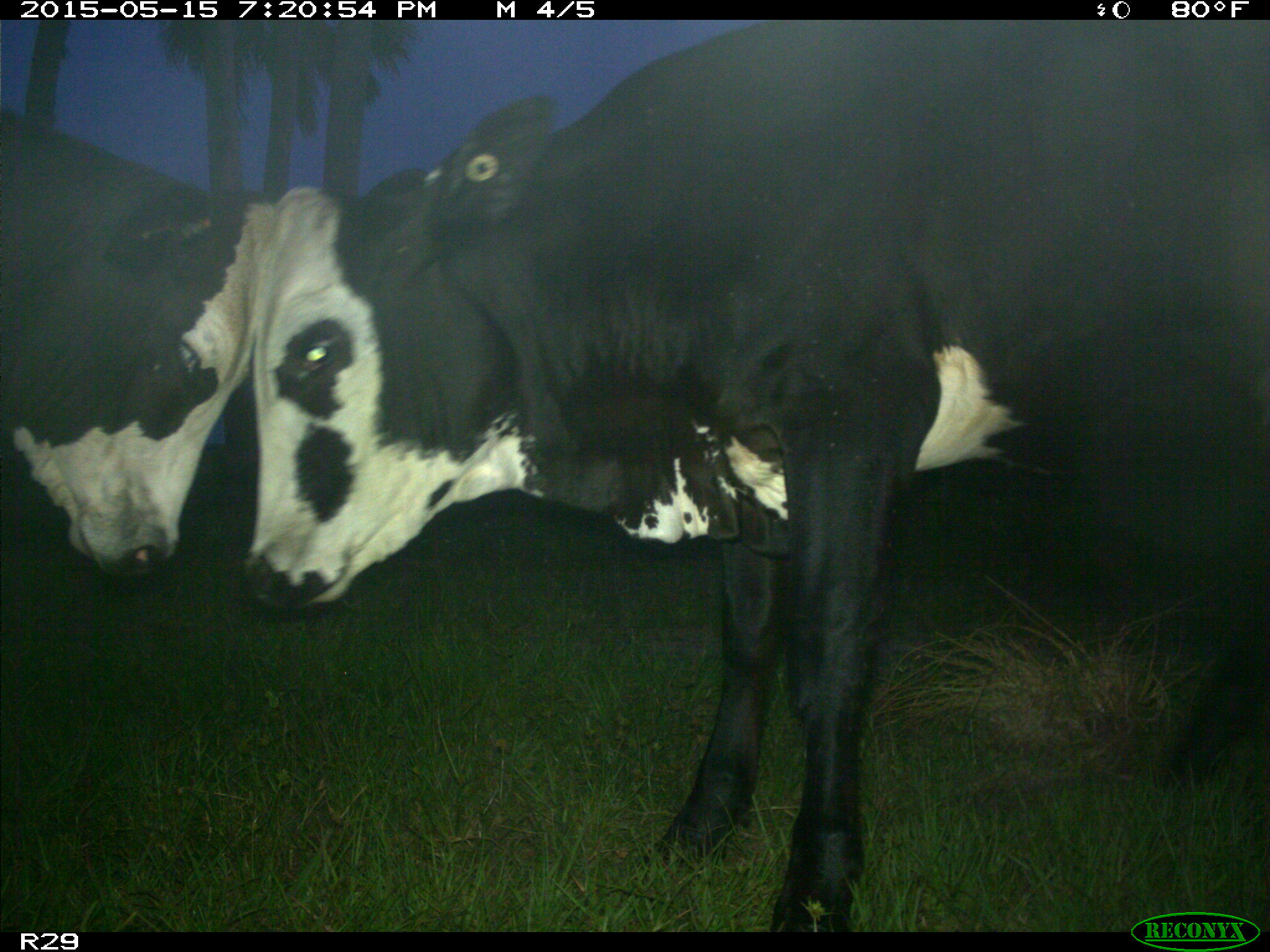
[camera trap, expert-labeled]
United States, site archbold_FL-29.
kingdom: Animalia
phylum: Chordata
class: Mammalia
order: Artiodactyla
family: Bovidae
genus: Bos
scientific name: Bos taurus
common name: domestic cow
Bos taurus (domestic cow).